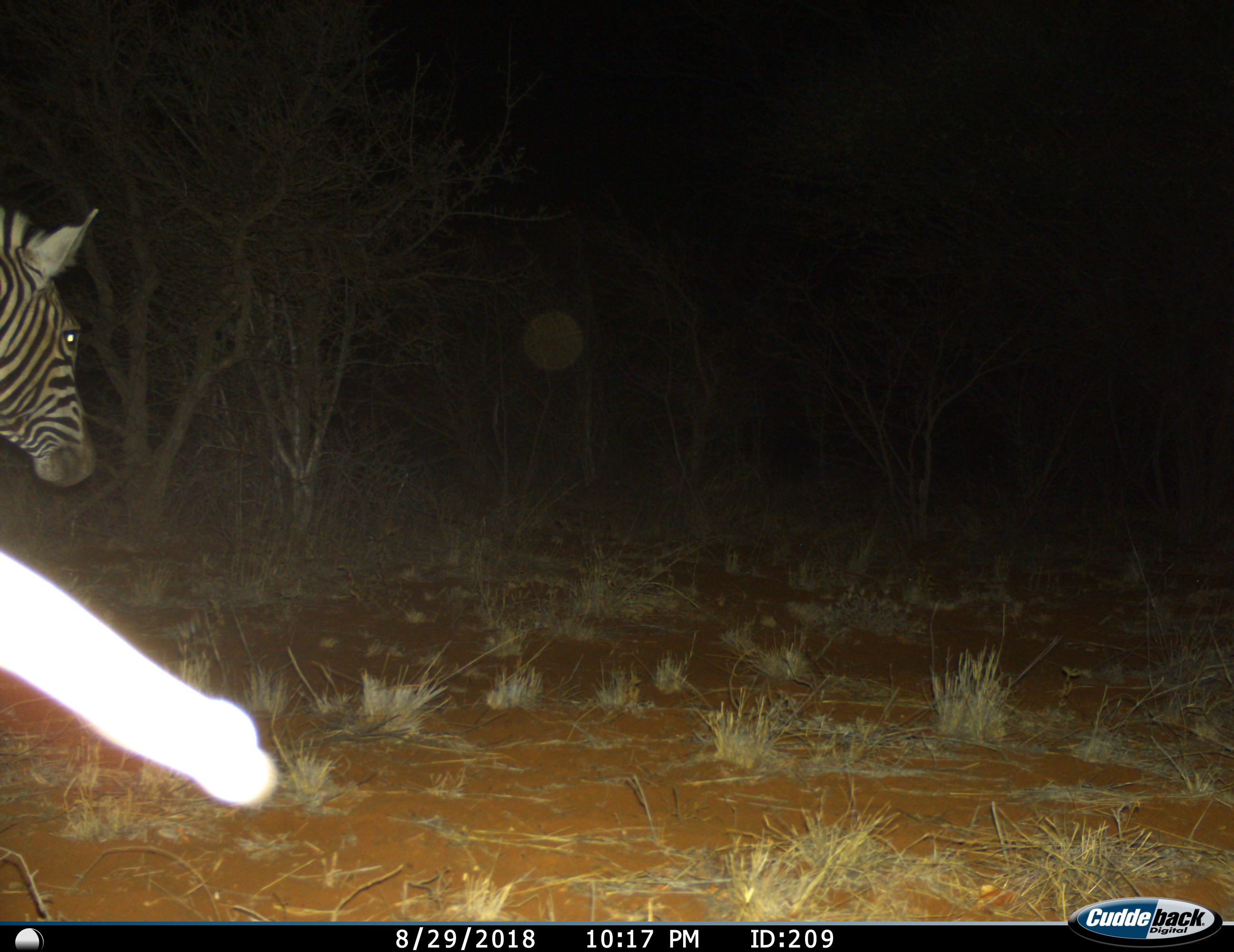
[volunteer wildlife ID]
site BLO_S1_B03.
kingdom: Animalia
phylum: Chordata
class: Mammalia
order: Perissodactyla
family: Equidae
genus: Equus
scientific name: Equus quagga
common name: plains zebra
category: zebraplains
Zebraplains (plains zebra) (Equus quagga), count 1. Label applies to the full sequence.